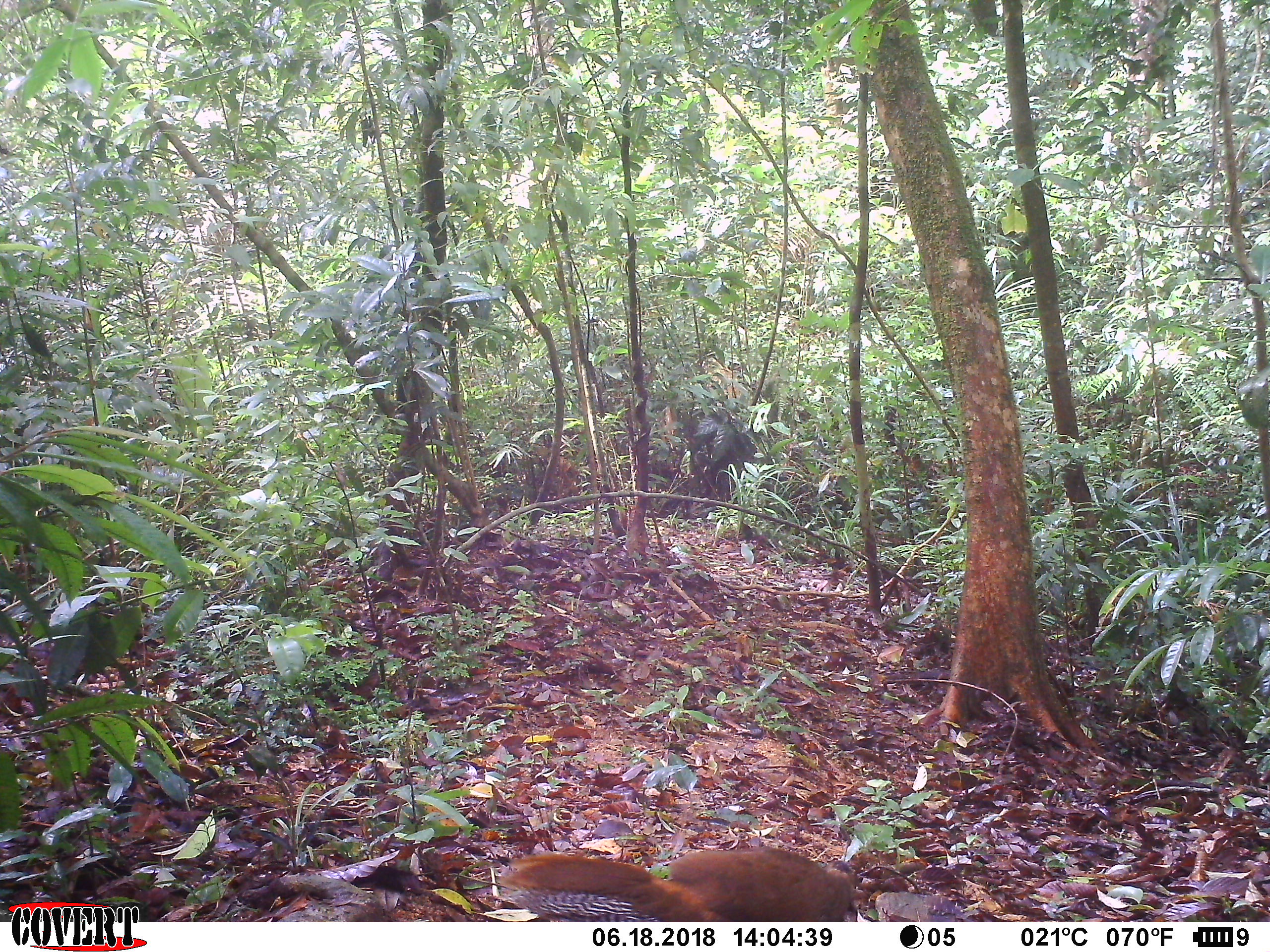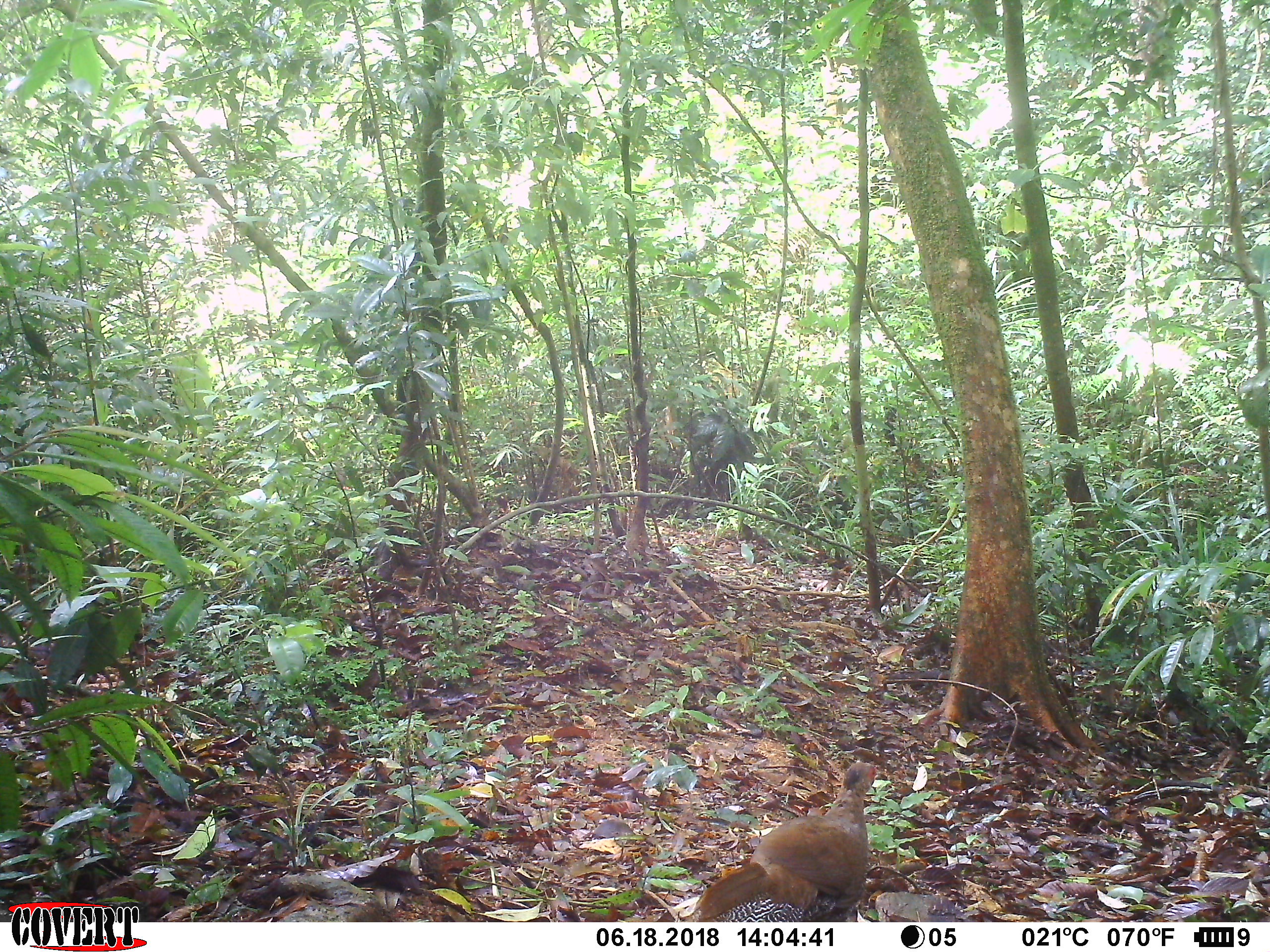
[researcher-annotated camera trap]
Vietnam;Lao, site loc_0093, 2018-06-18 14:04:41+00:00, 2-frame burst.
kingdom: Animalia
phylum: Chordata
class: Aves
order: Galliformes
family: Phasianidae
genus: Lophura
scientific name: Lophura nycthemera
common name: silver pheasant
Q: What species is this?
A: Silver pheasant (Lophura nycthemera).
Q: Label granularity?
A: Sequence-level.